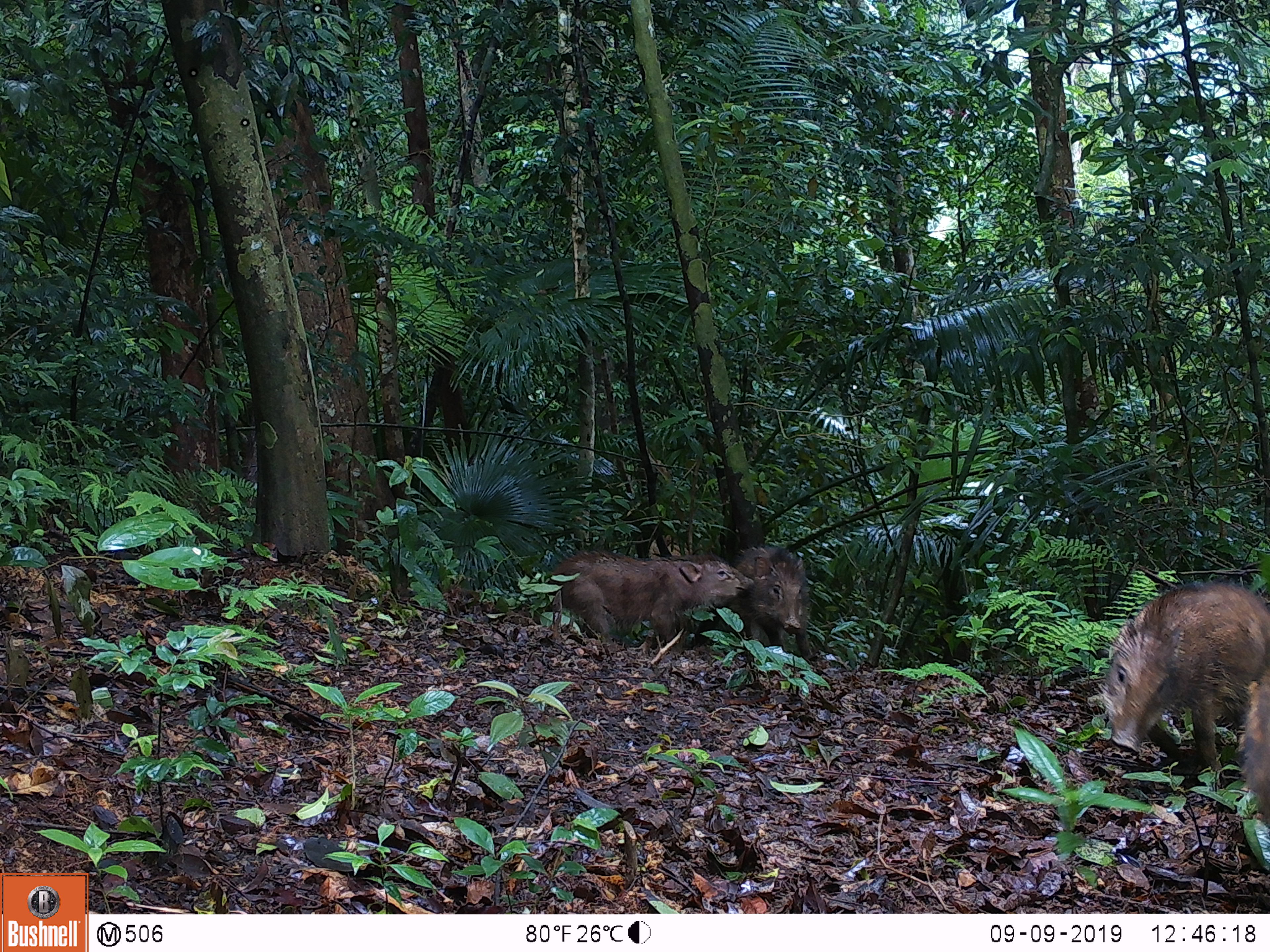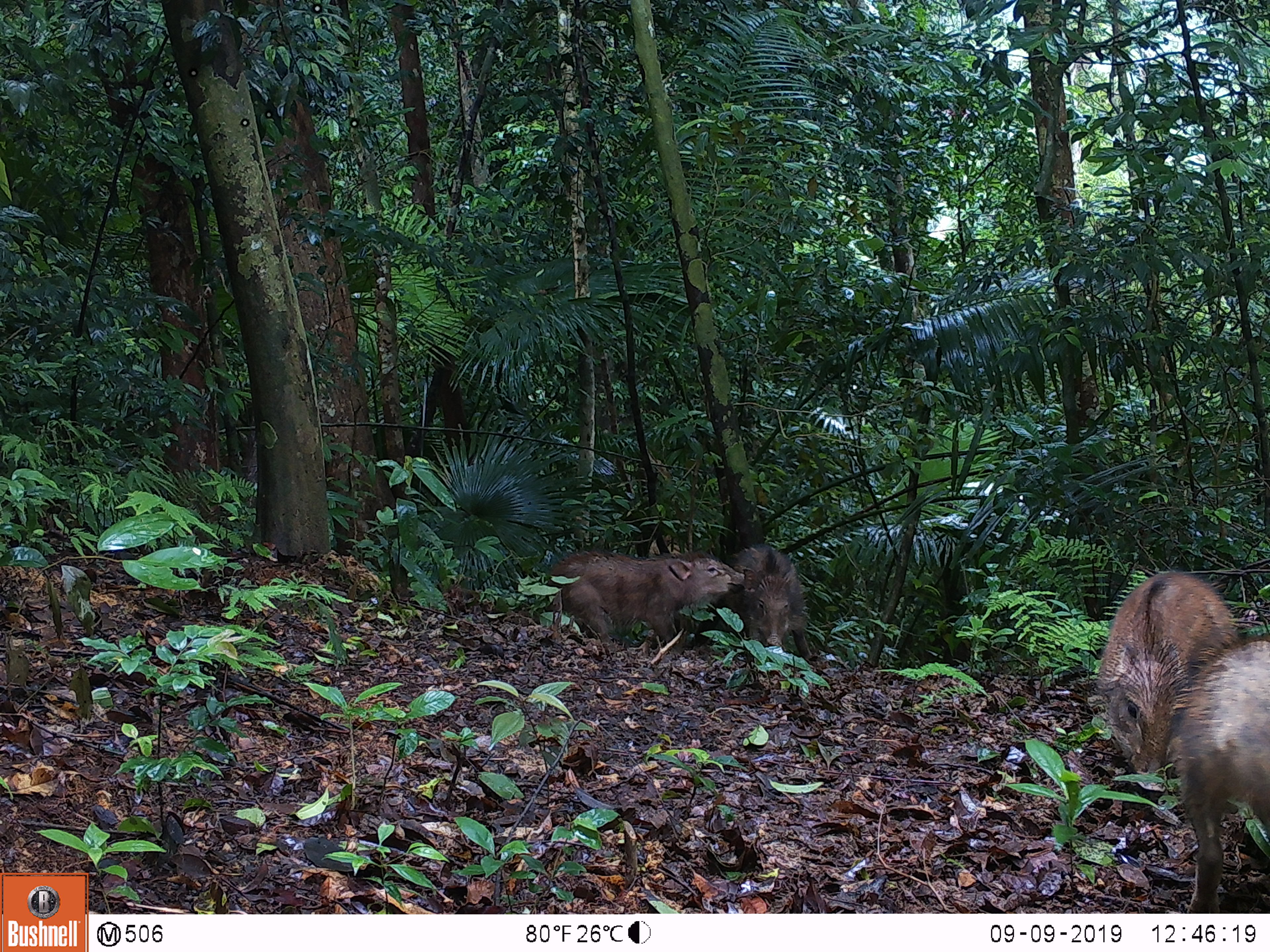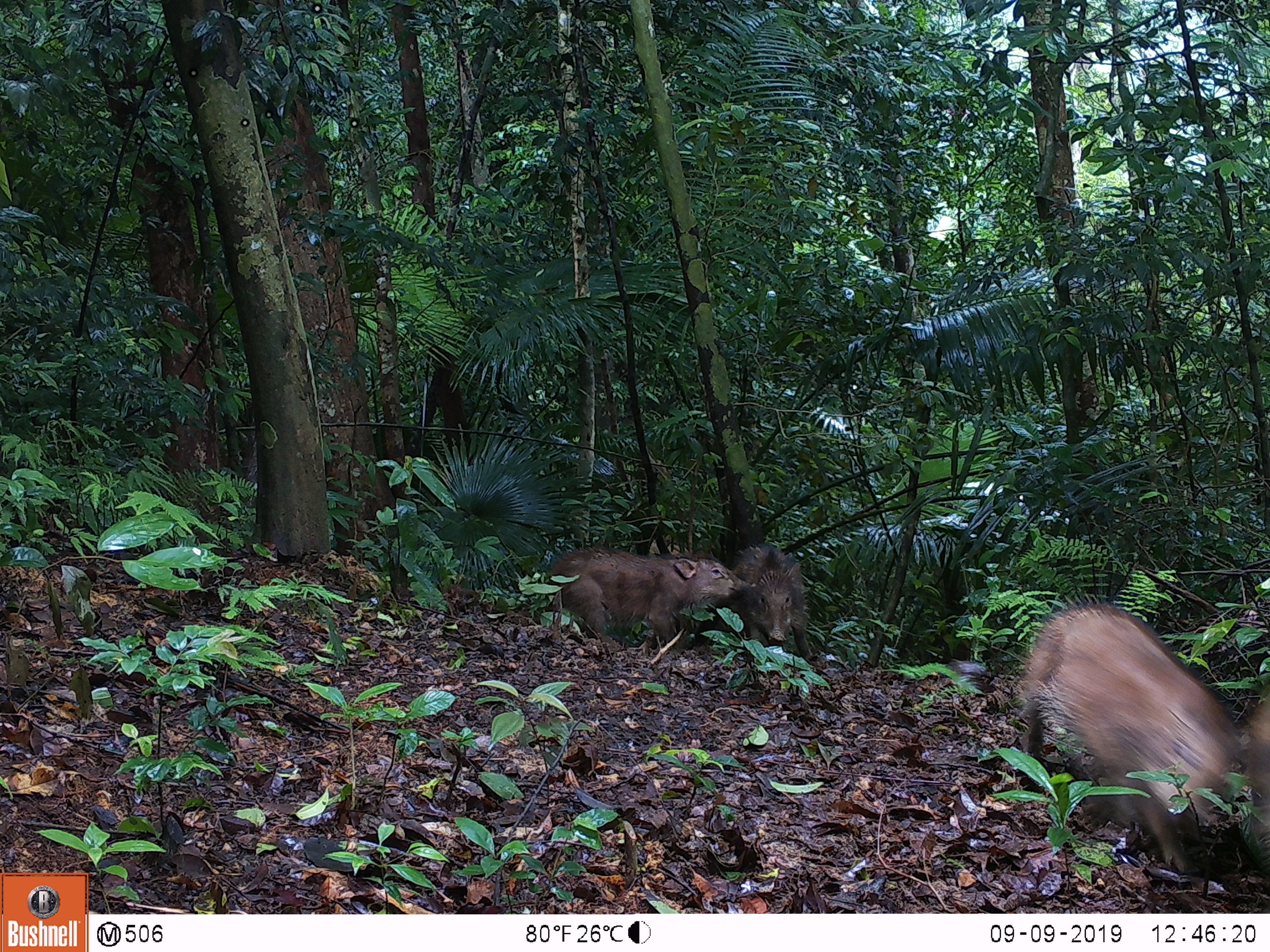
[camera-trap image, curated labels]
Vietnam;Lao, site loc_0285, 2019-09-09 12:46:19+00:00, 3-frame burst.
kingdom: Animalia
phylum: Chordata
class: Mammalia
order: Artiodactyla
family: Suidae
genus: Sus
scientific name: Sus scrofa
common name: eurasian wild pig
Eurasian wild pig (Sus scrofa). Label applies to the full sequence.